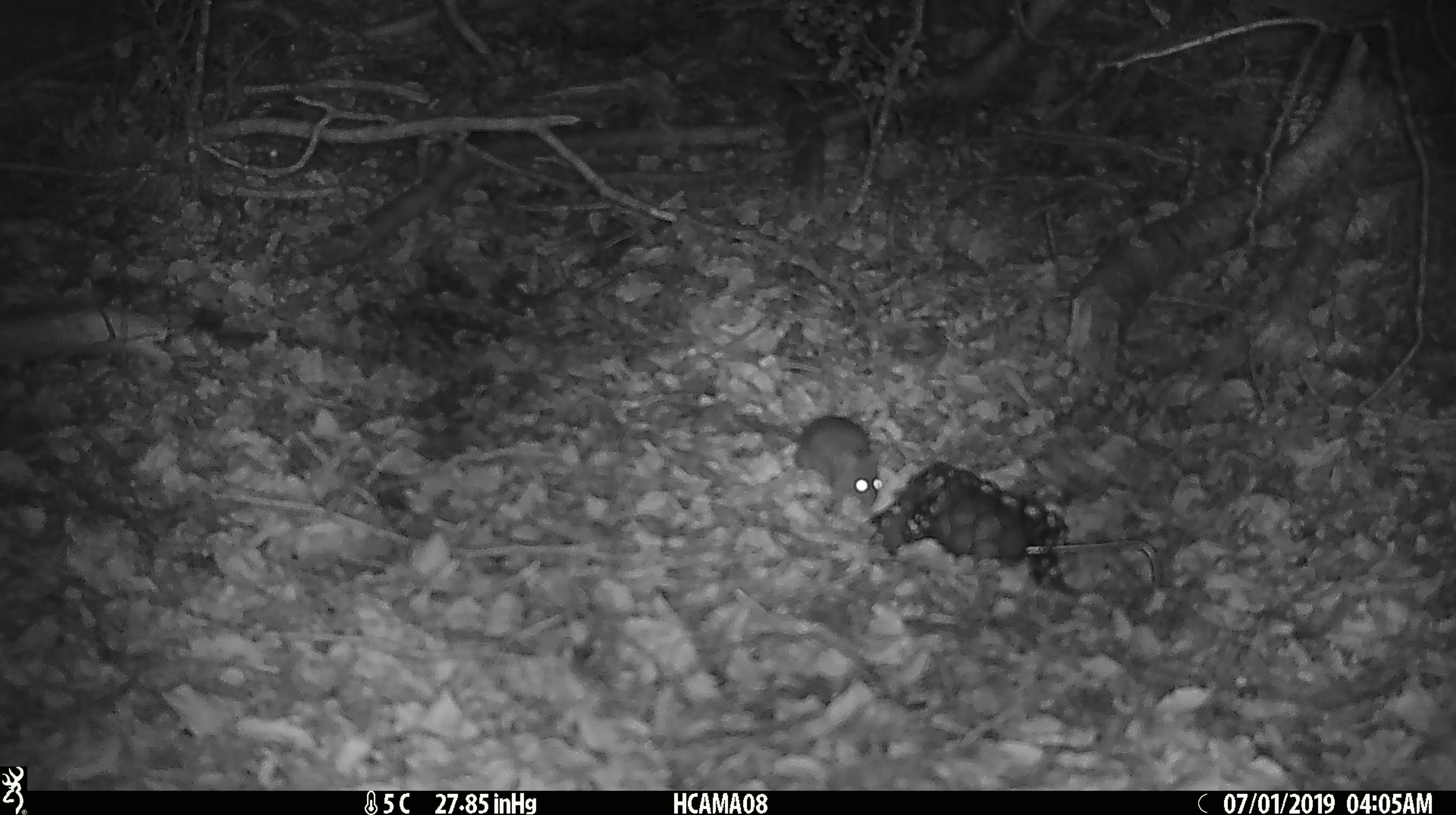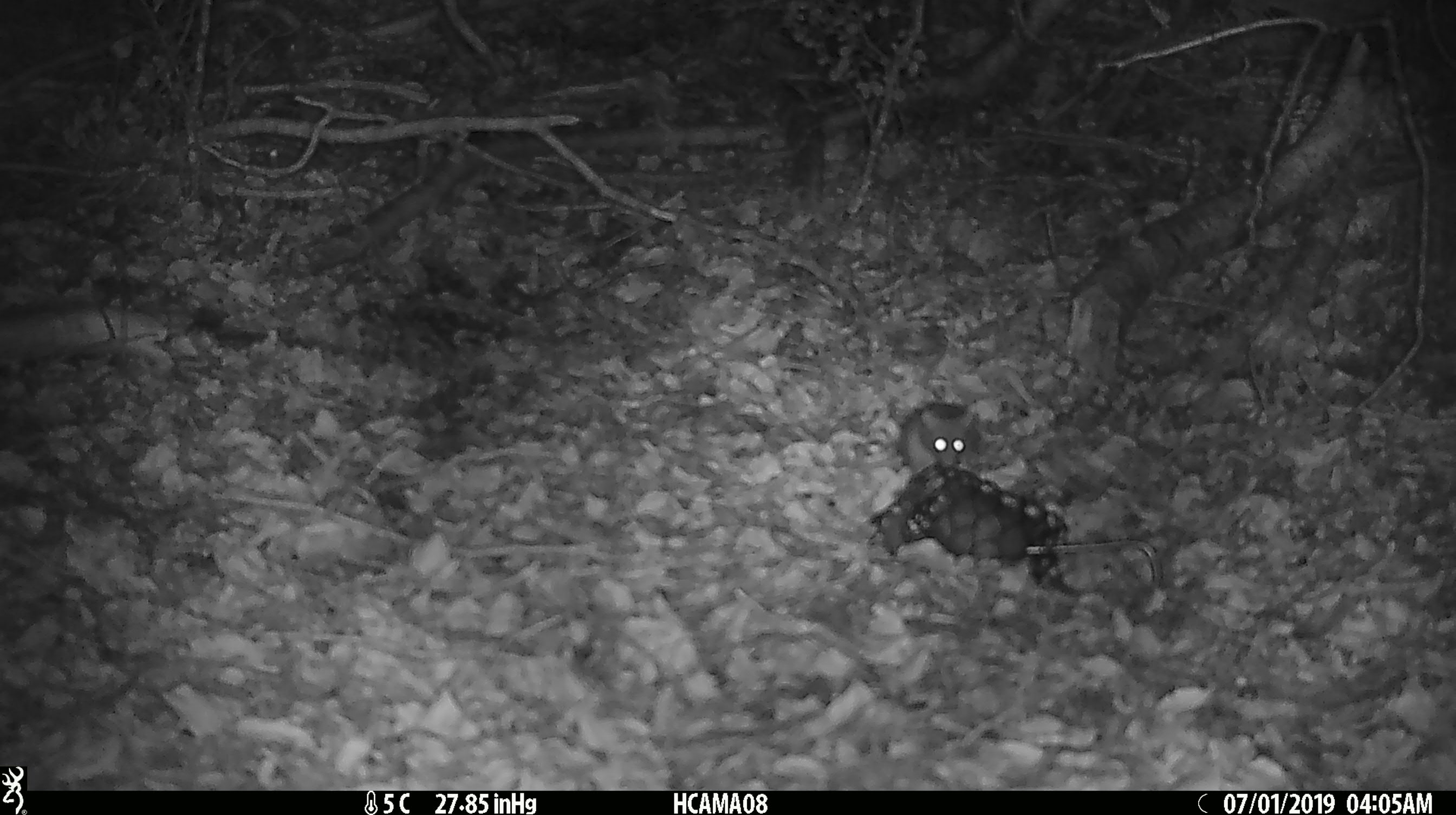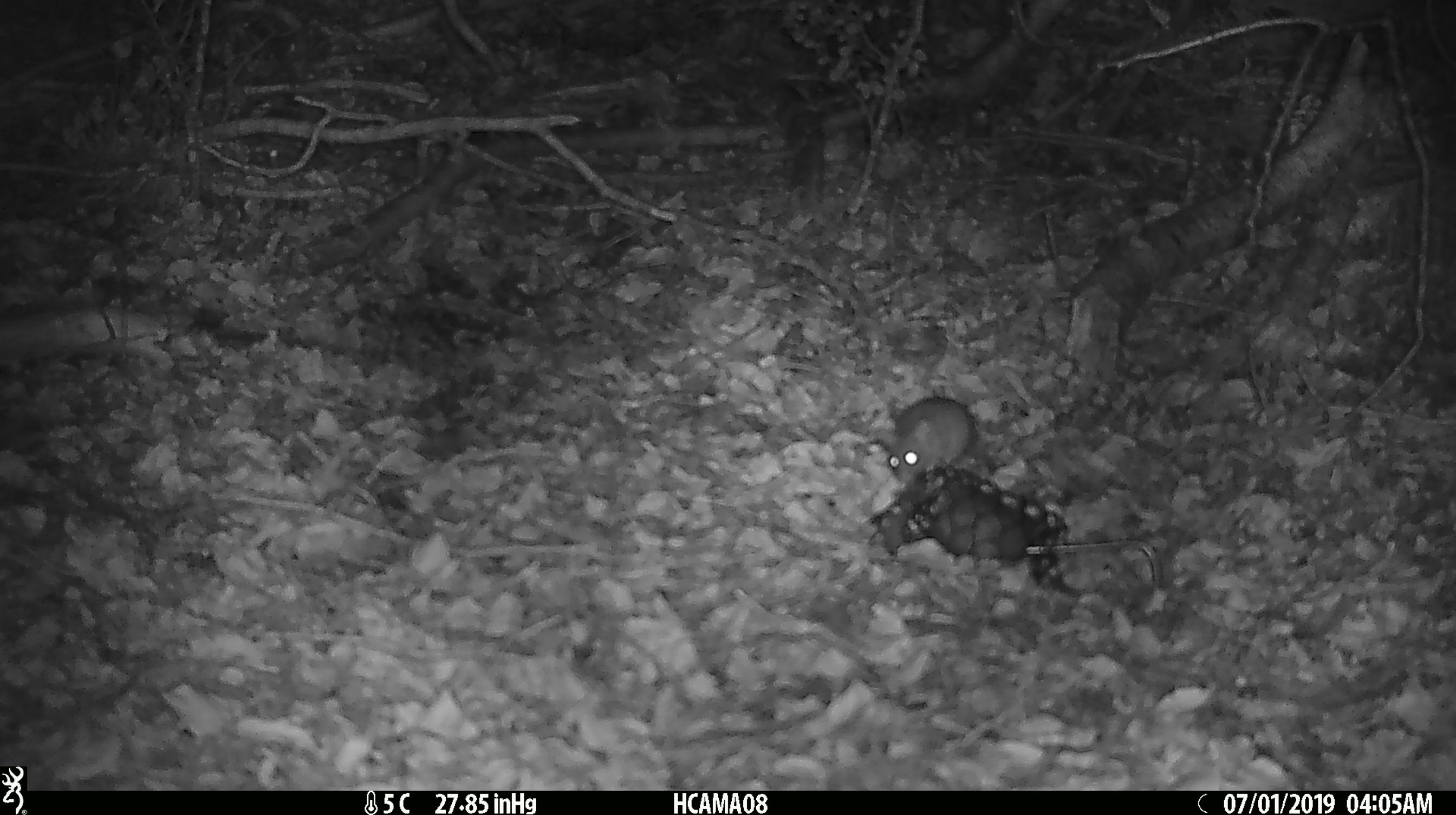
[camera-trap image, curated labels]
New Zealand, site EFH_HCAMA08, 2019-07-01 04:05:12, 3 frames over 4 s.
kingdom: Animalia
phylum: Chordata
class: Mammalia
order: Rodentia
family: Muridae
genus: Mus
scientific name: Mus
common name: mouse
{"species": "mouse (Mus)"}